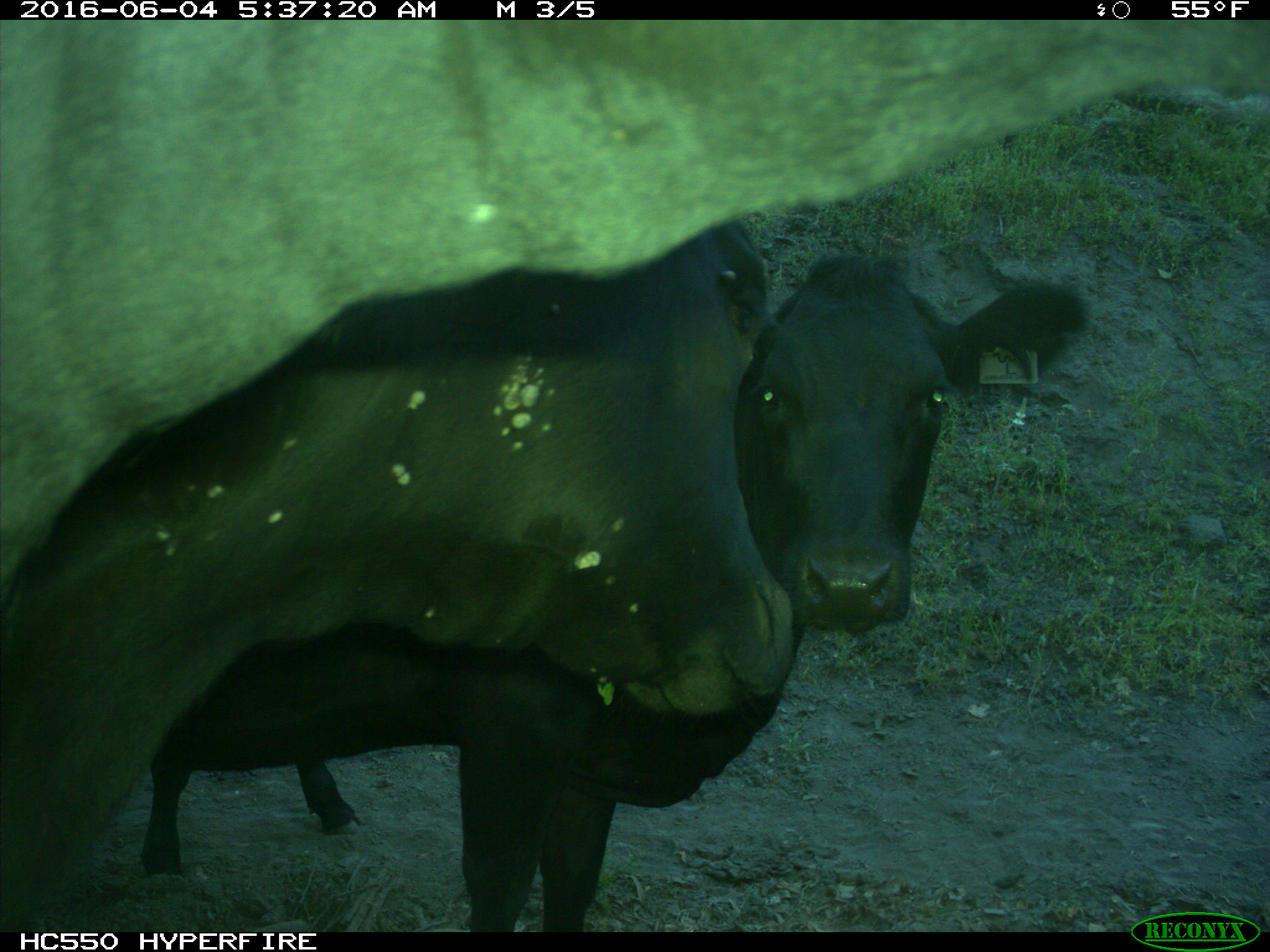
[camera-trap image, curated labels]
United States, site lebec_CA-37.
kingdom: Animalia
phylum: Chordata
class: Mammalia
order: Artiodactyla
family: Bovidae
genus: Bos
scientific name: Bos taurus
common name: domestic cow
Bos taurus (domestic cow).